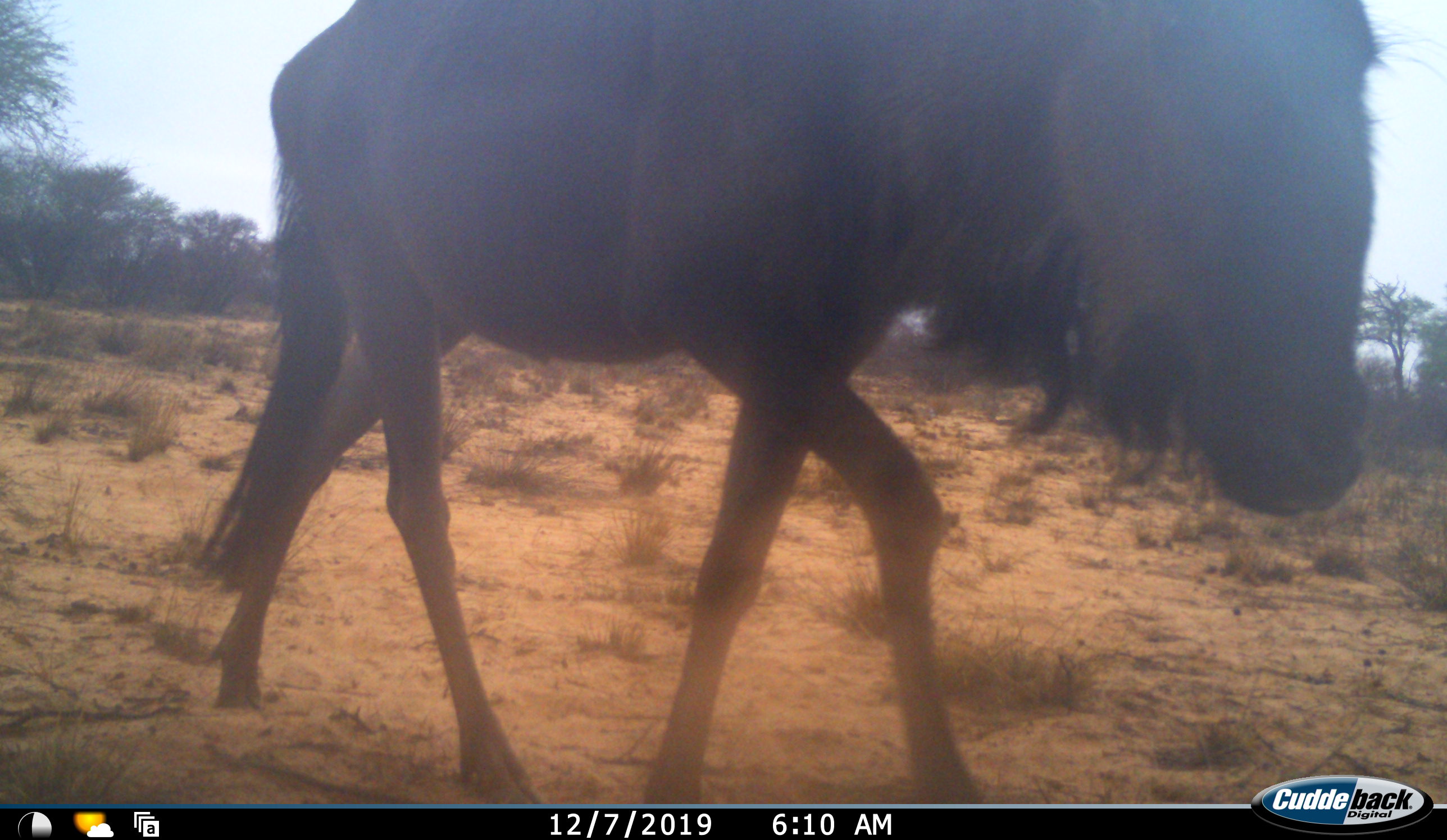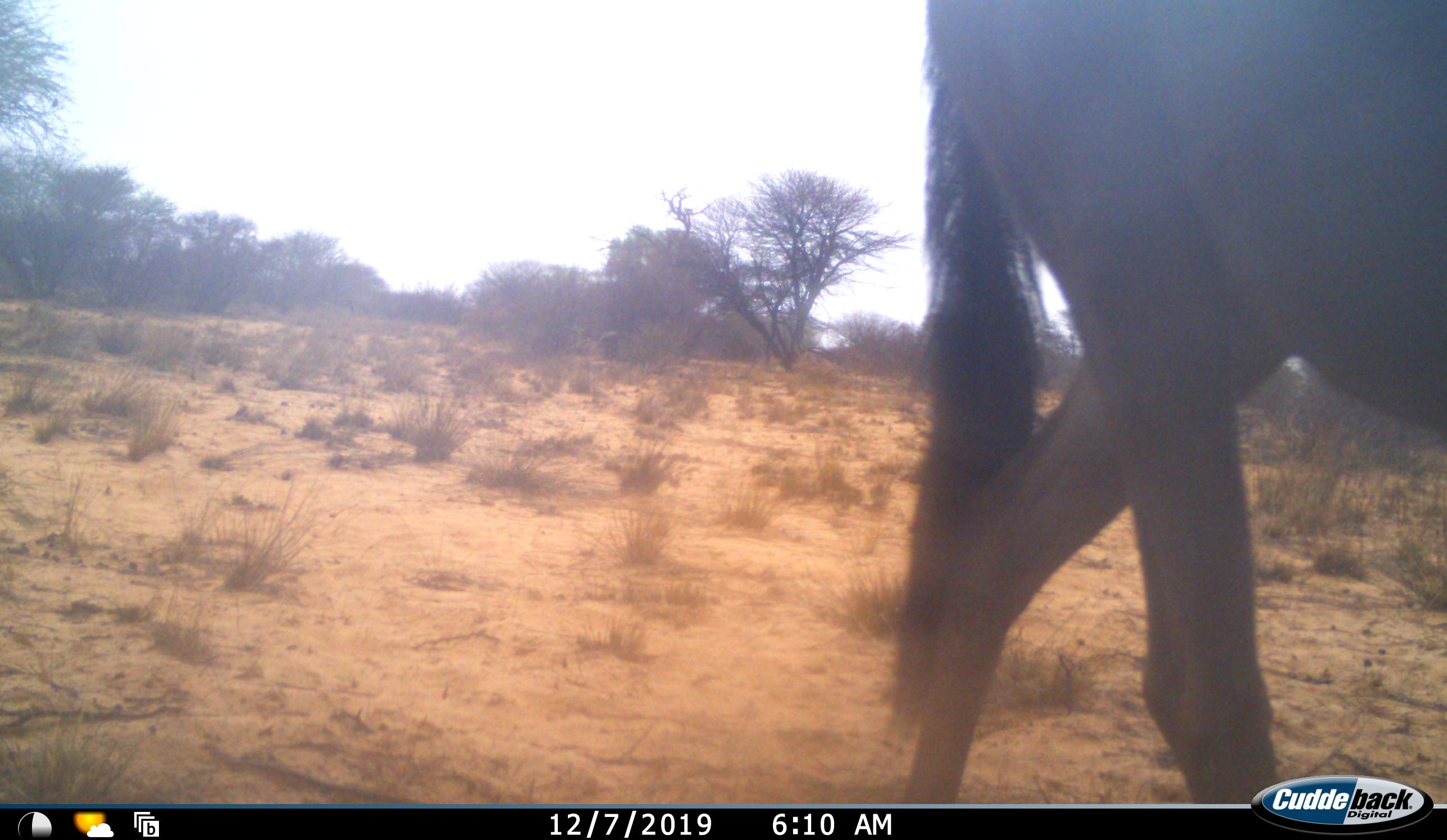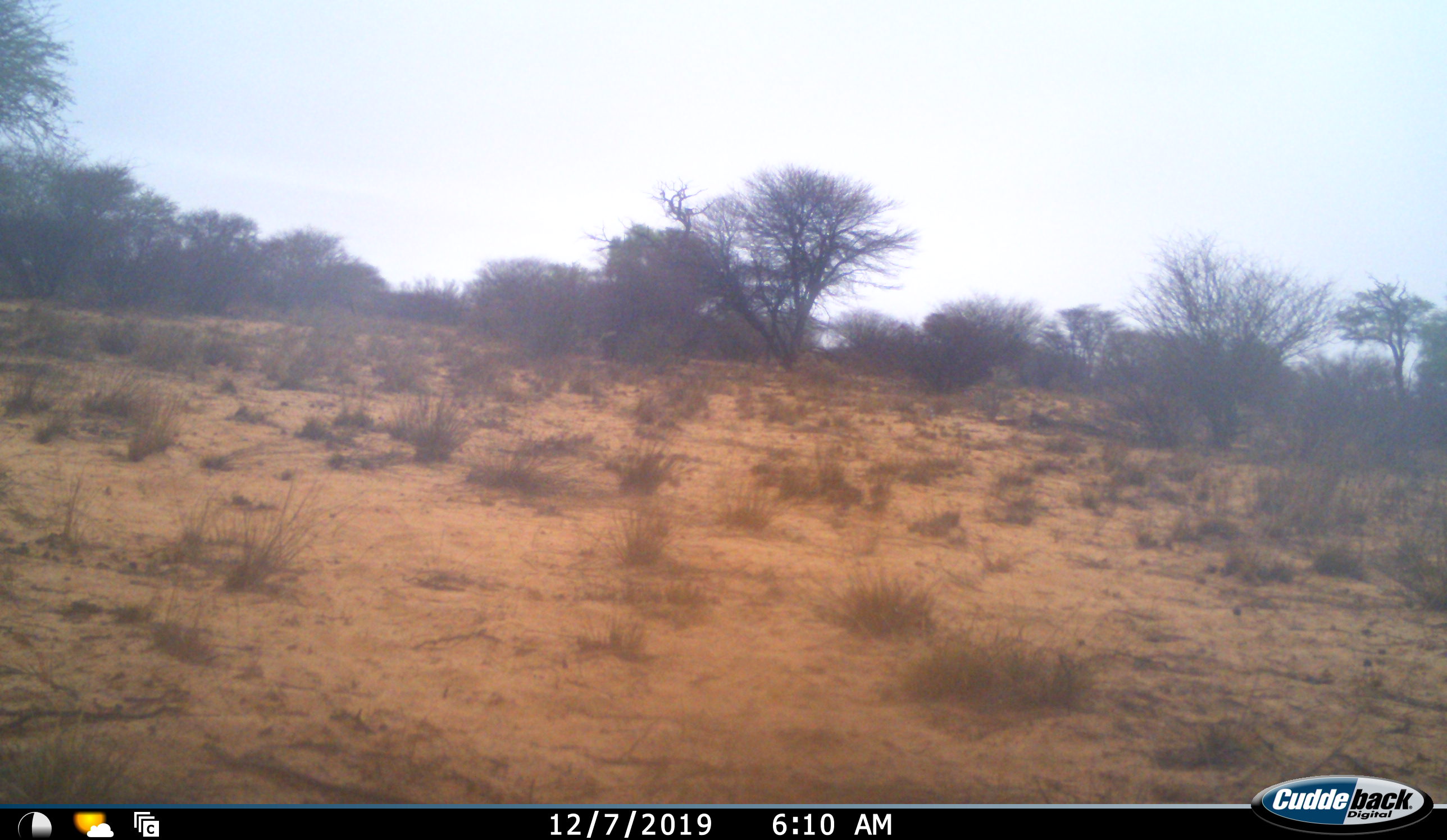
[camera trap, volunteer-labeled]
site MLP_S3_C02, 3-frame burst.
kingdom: Animalia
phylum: Chordata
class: Mammalia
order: Artiodactyla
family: Bovidae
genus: Connochaetes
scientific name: Connochaetes taurinus taurinus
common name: blue wildebeest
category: wildebeestblue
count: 1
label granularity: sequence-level